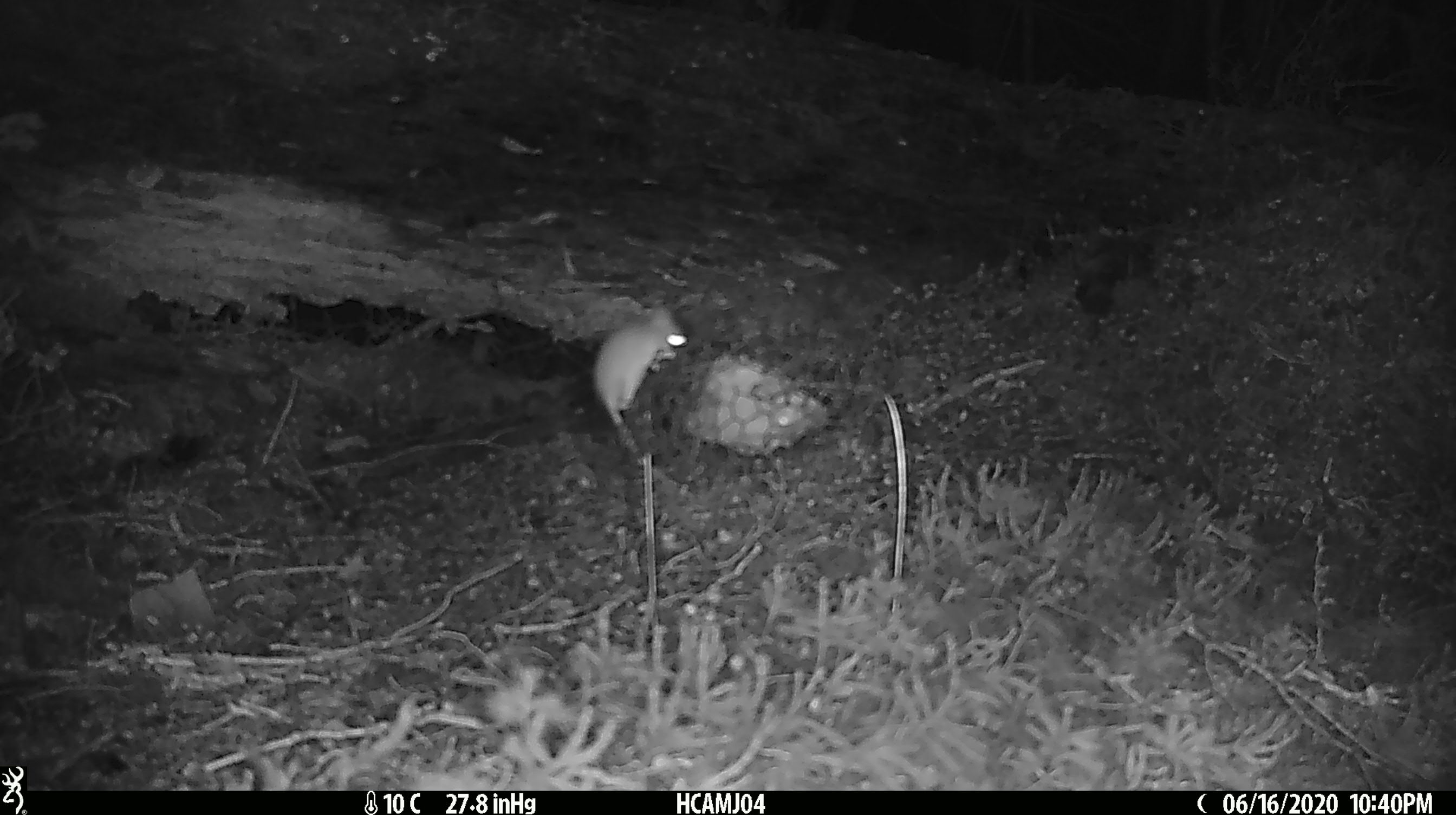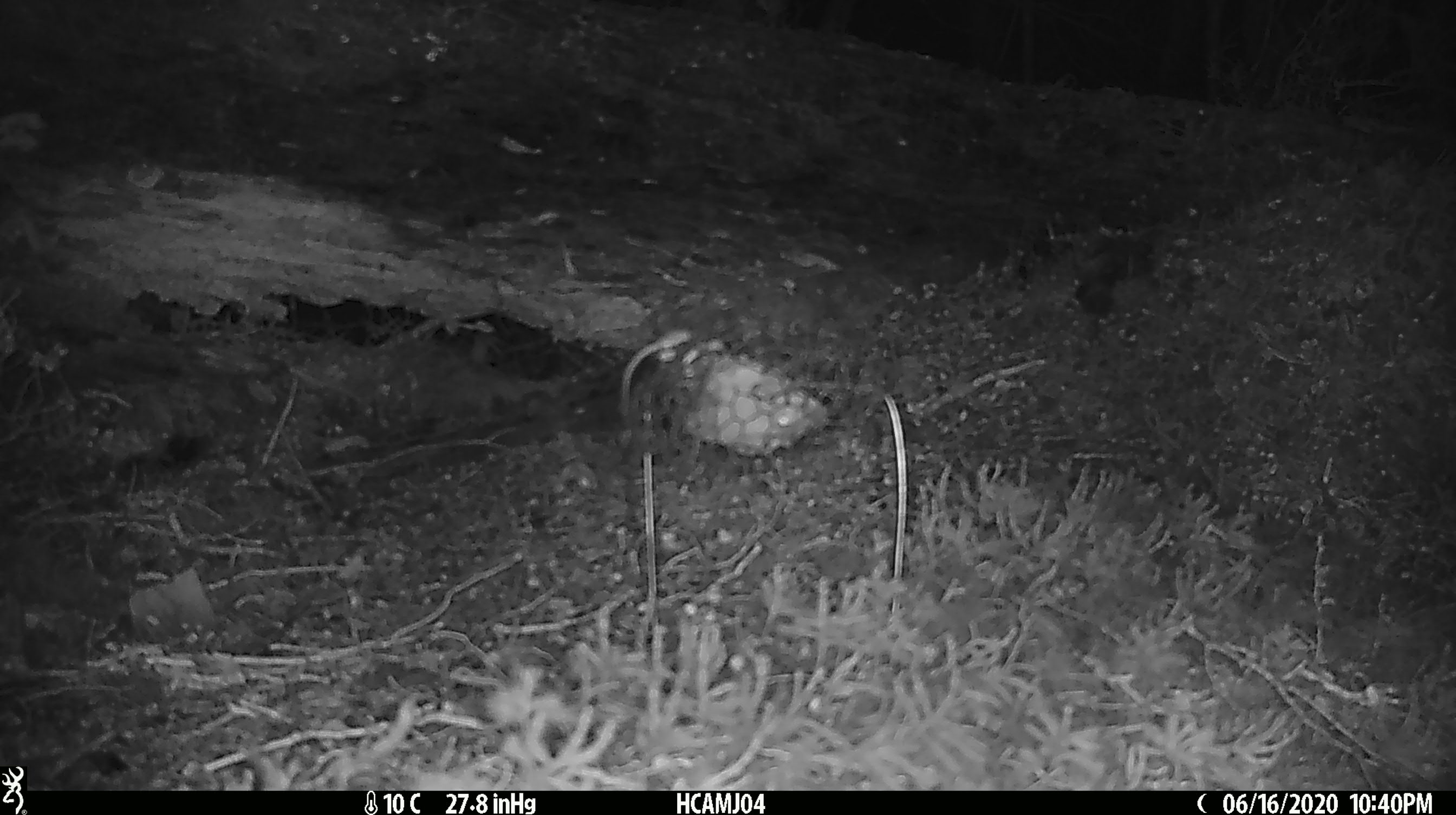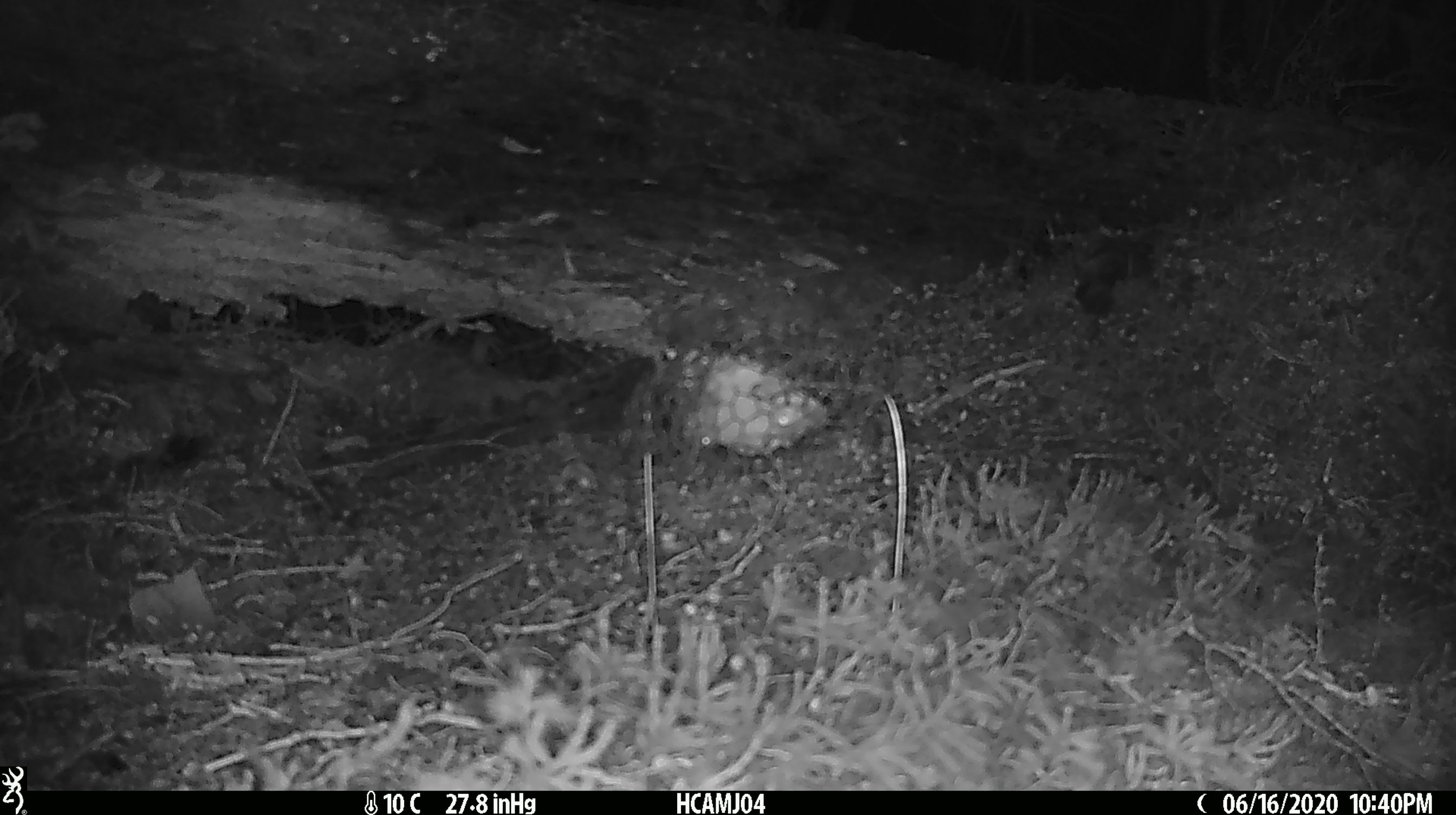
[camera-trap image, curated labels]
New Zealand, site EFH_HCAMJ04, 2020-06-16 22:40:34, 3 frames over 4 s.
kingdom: Animalia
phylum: Chordata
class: Mammalia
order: Rodentia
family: Muridae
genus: Mus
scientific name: Mus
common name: mouse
Mouse (Mus).